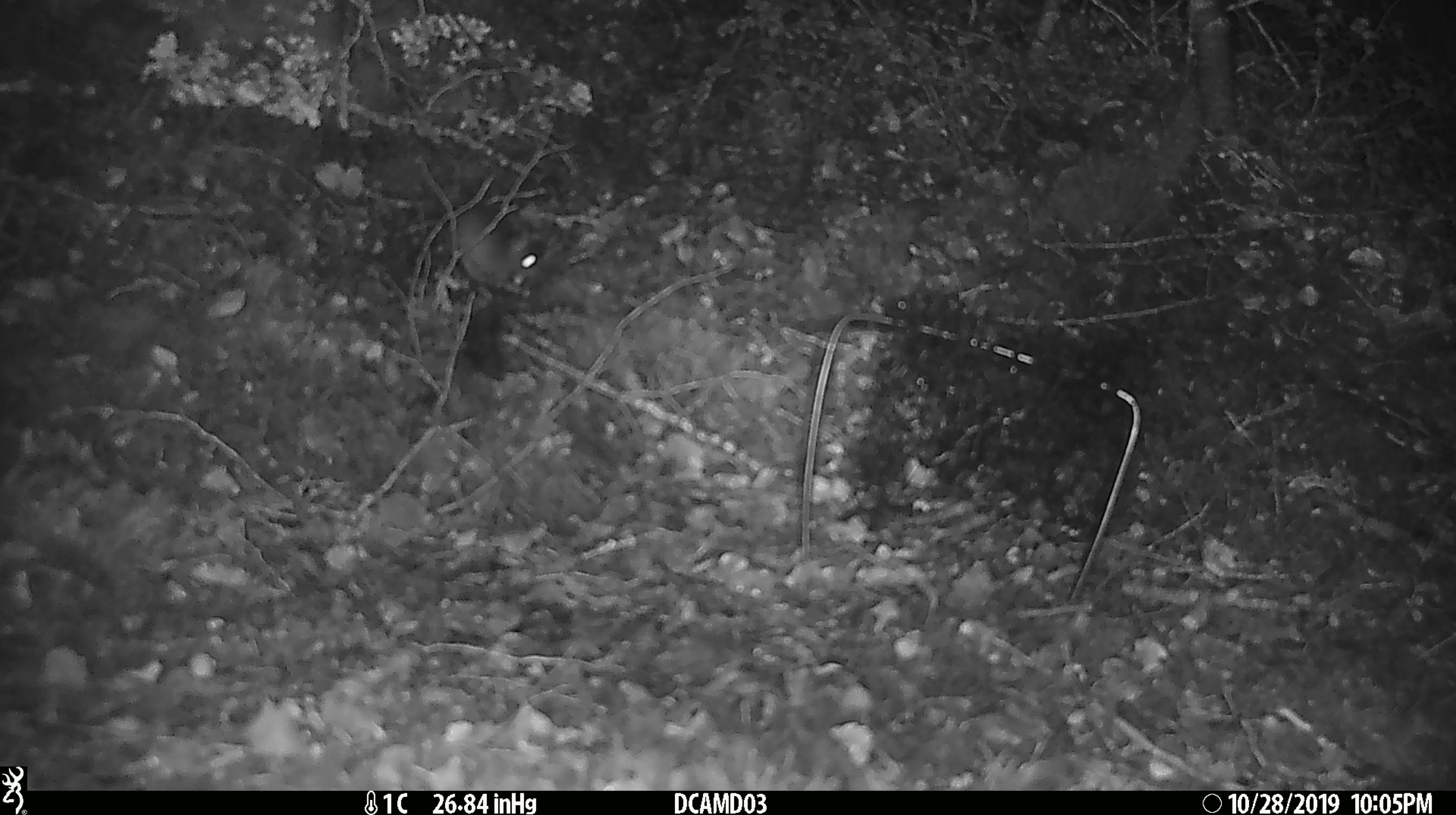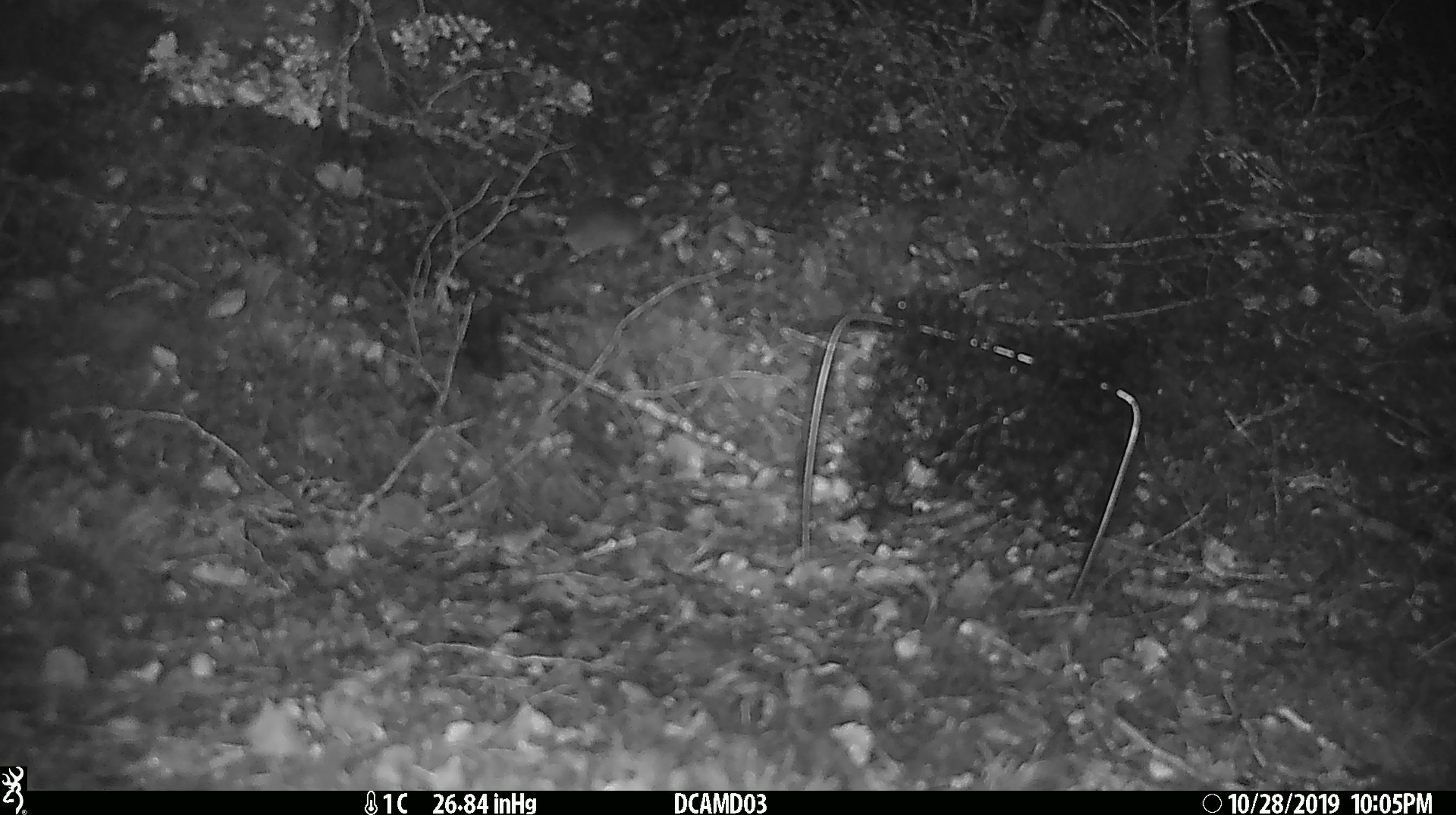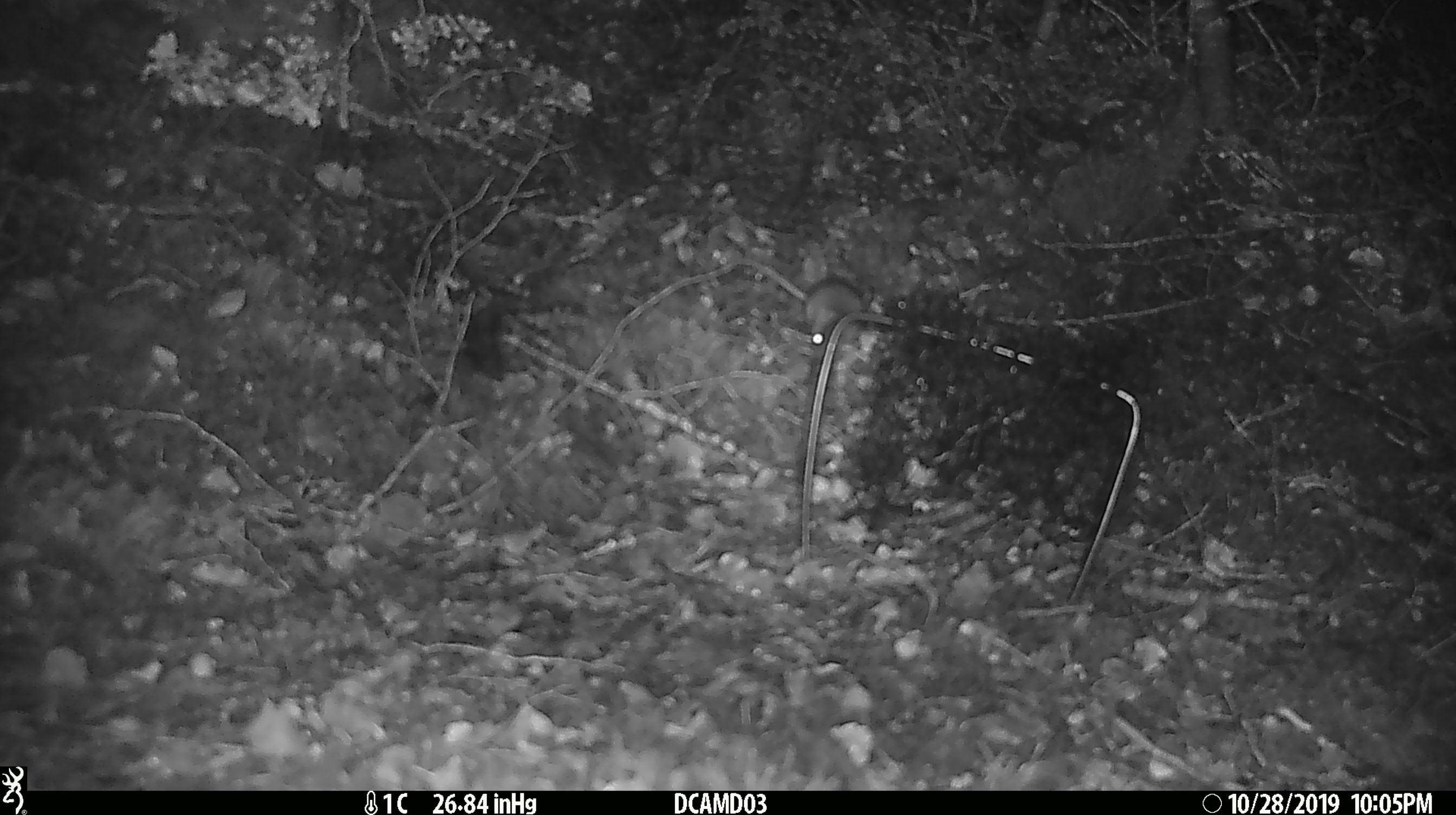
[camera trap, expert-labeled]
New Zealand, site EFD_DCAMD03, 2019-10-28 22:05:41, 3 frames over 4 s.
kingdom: Animalia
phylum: Chordata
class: Mammalia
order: Rodentia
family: Muridae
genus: Mus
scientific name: Mus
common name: mouse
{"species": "mouse (Mus)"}